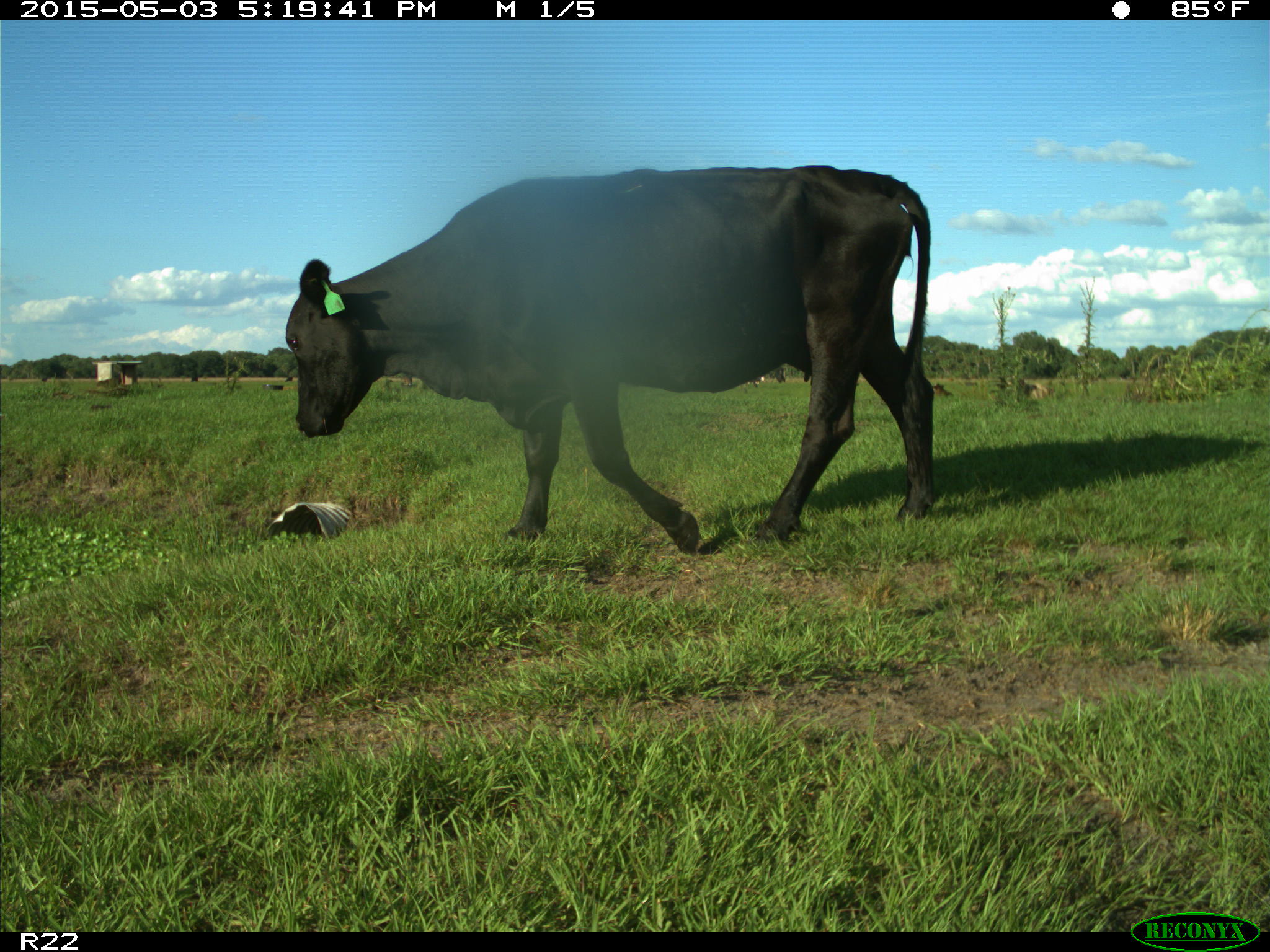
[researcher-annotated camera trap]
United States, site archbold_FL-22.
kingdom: Animalia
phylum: Chordata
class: Mammalia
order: Artiodactyla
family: Bovidae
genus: Bos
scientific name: Bos taurus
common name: domestic cow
Bos taurus (domestic cow).